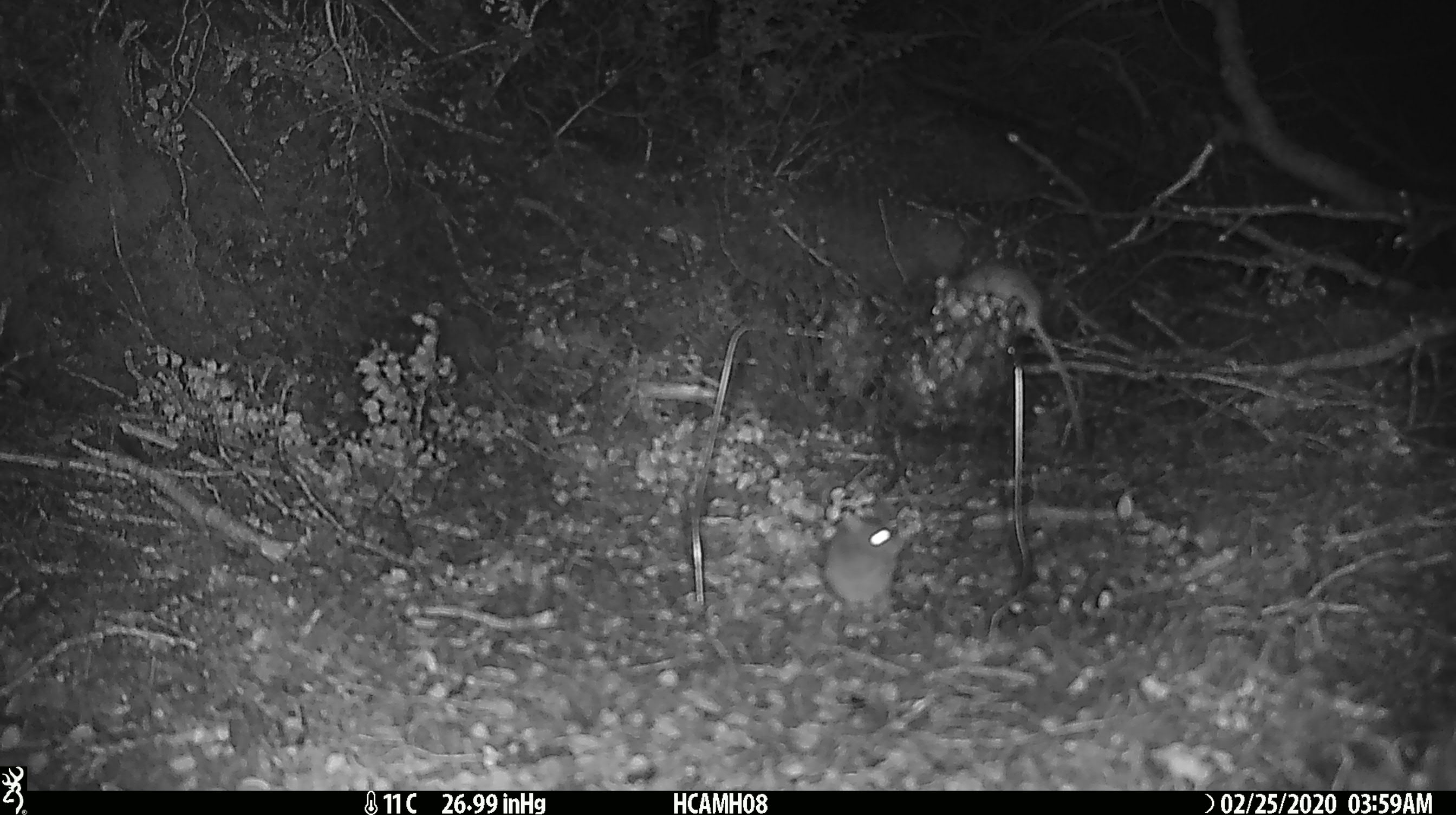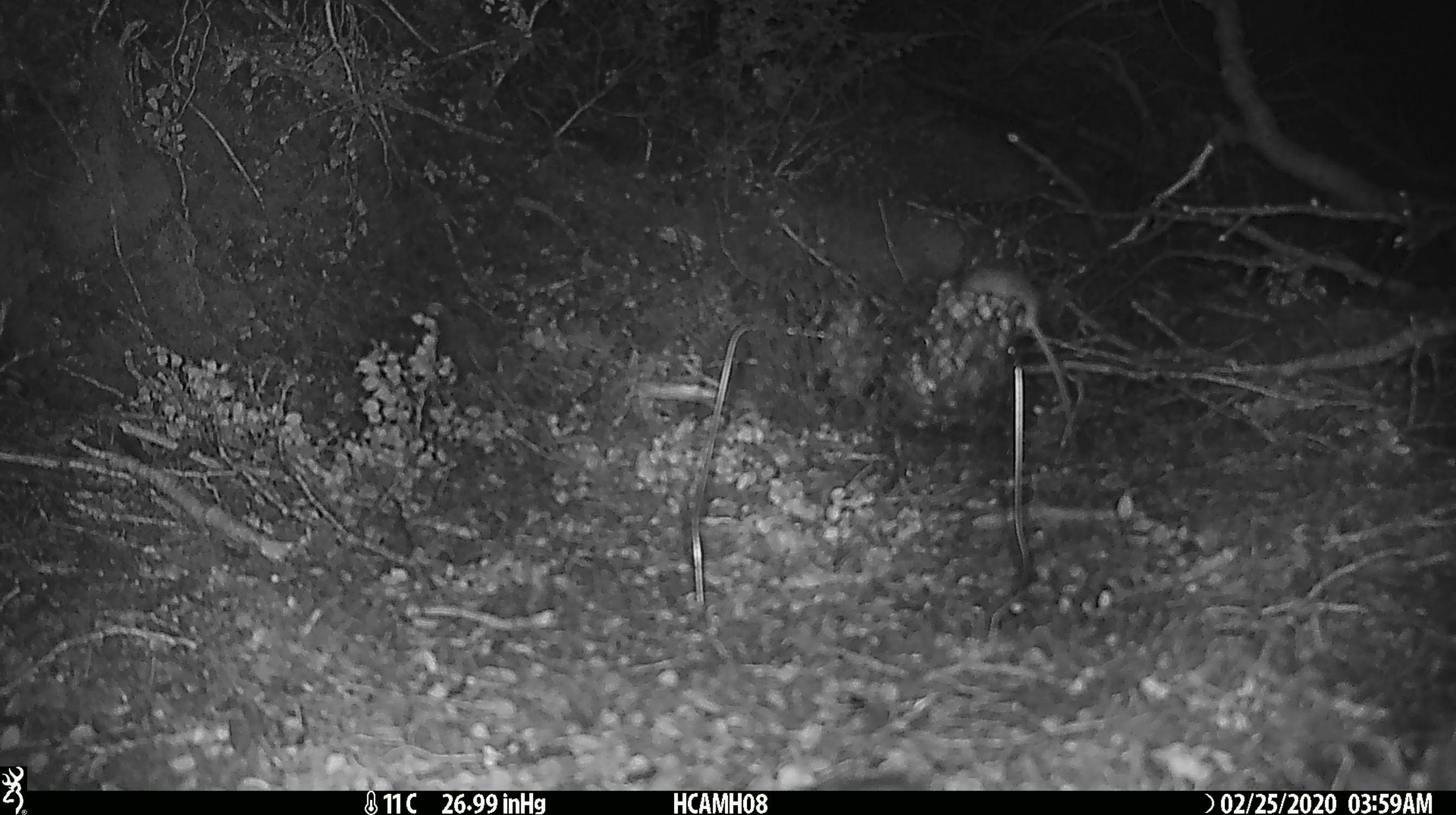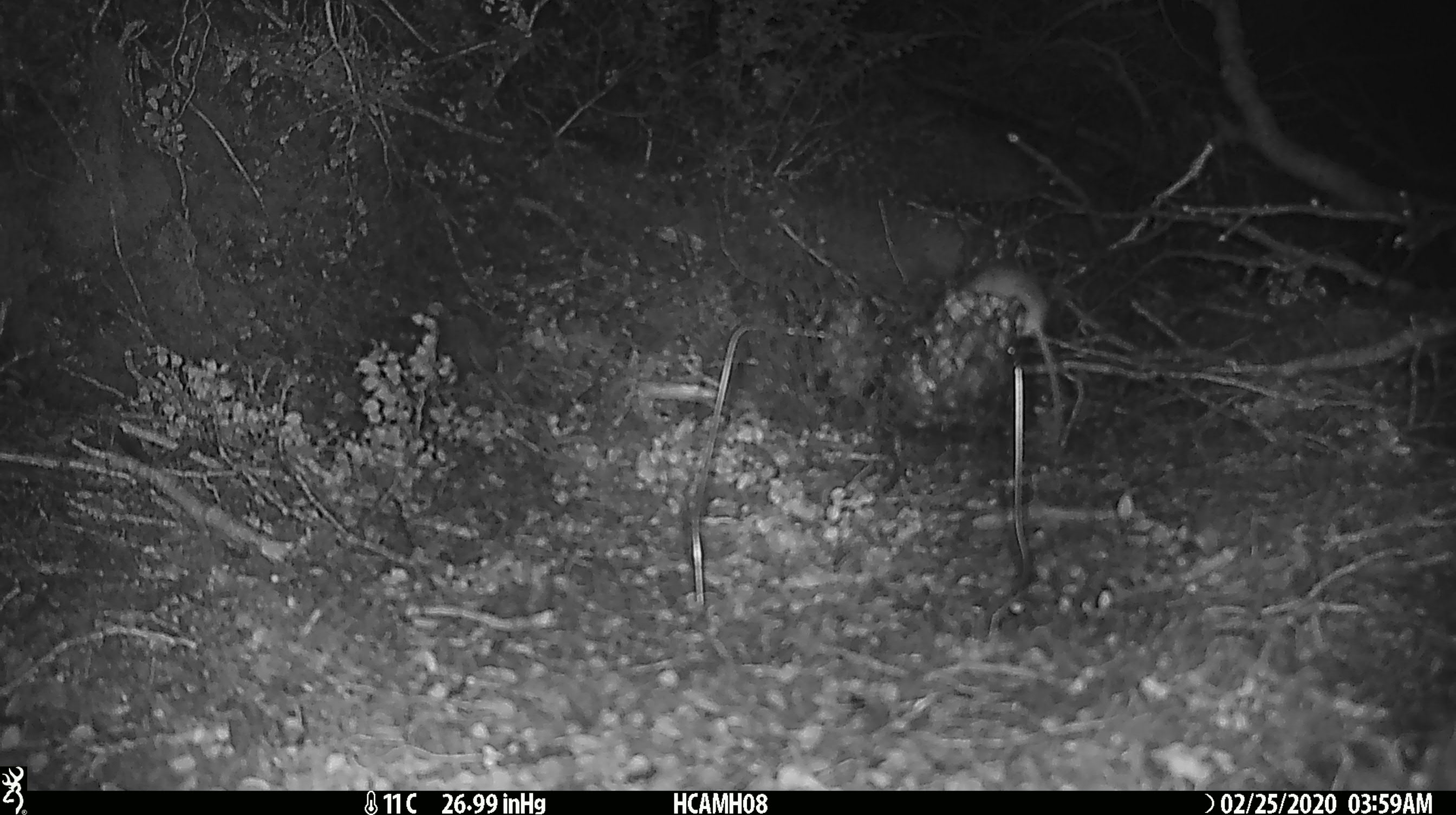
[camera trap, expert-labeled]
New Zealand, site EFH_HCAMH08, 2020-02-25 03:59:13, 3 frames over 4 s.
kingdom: Animalia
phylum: Chordata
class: Mammalia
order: Rodentia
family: Muridae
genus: Mus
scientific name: Mus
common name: mouse